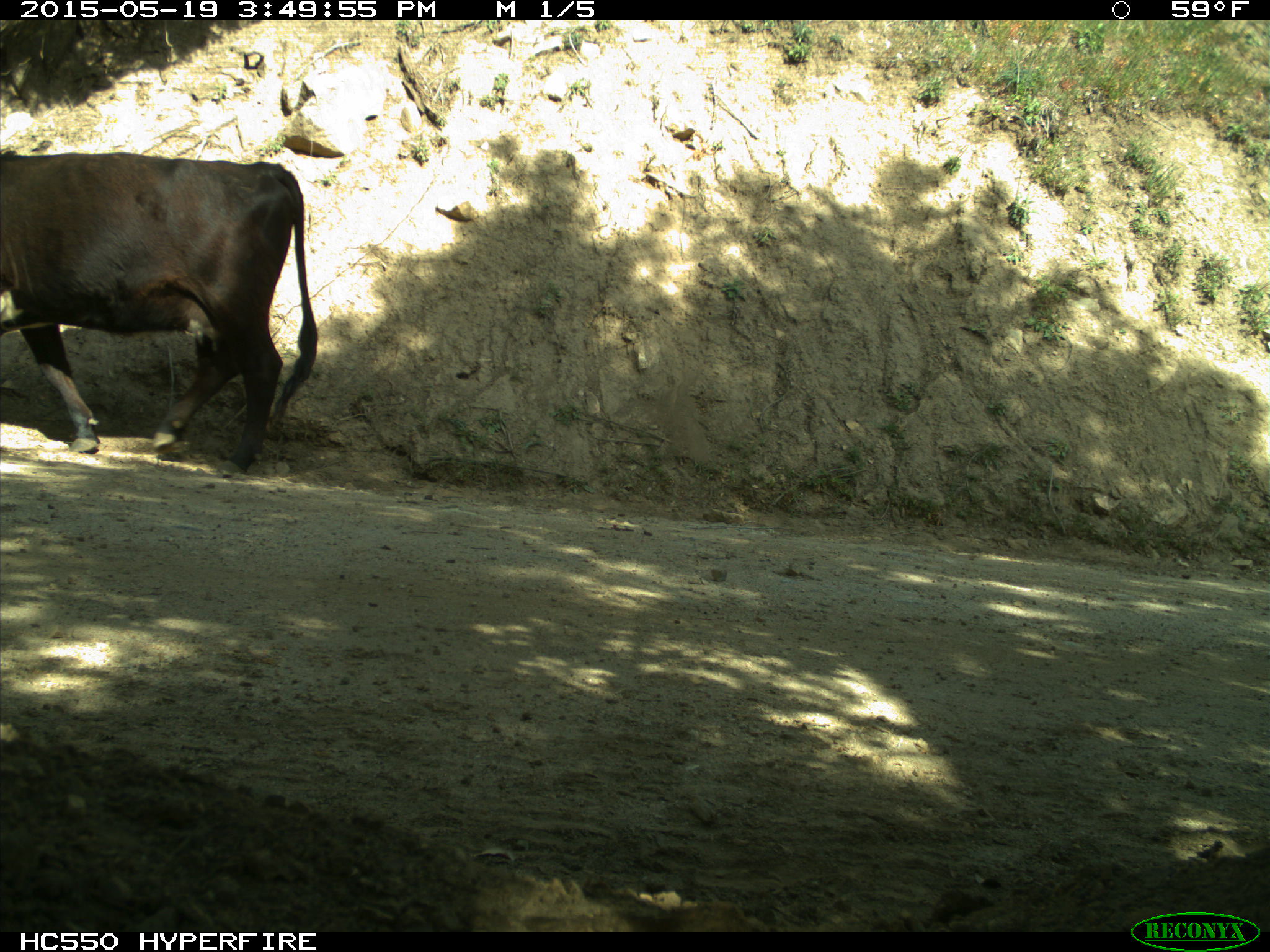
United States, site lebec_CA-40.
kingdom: Animalia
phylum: Chordata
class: Mammalia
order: Artiodactyla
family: Bovidae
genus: Bos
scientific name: Bos taurus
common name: domestic cow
Bos taurus (domestic cow).